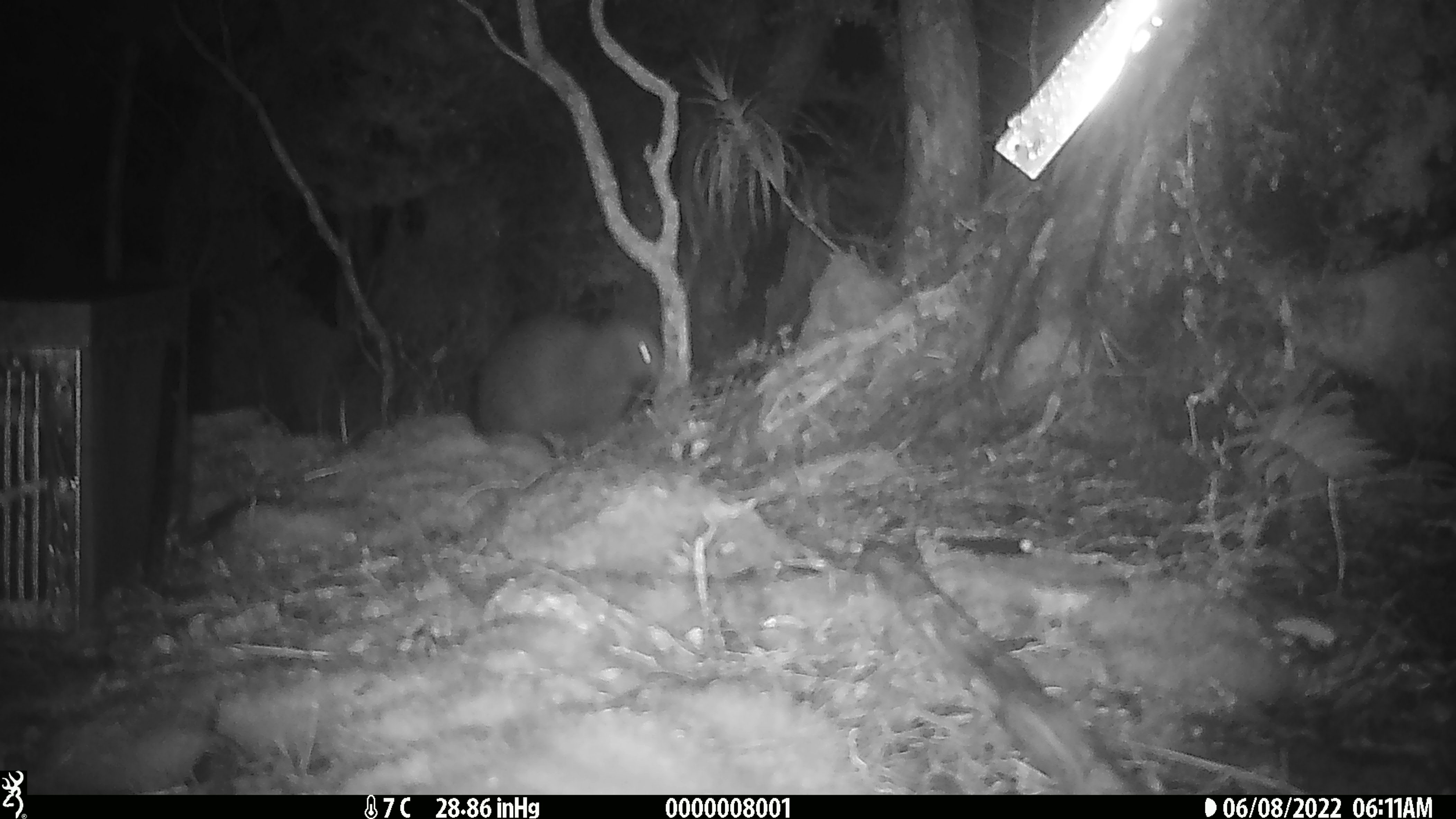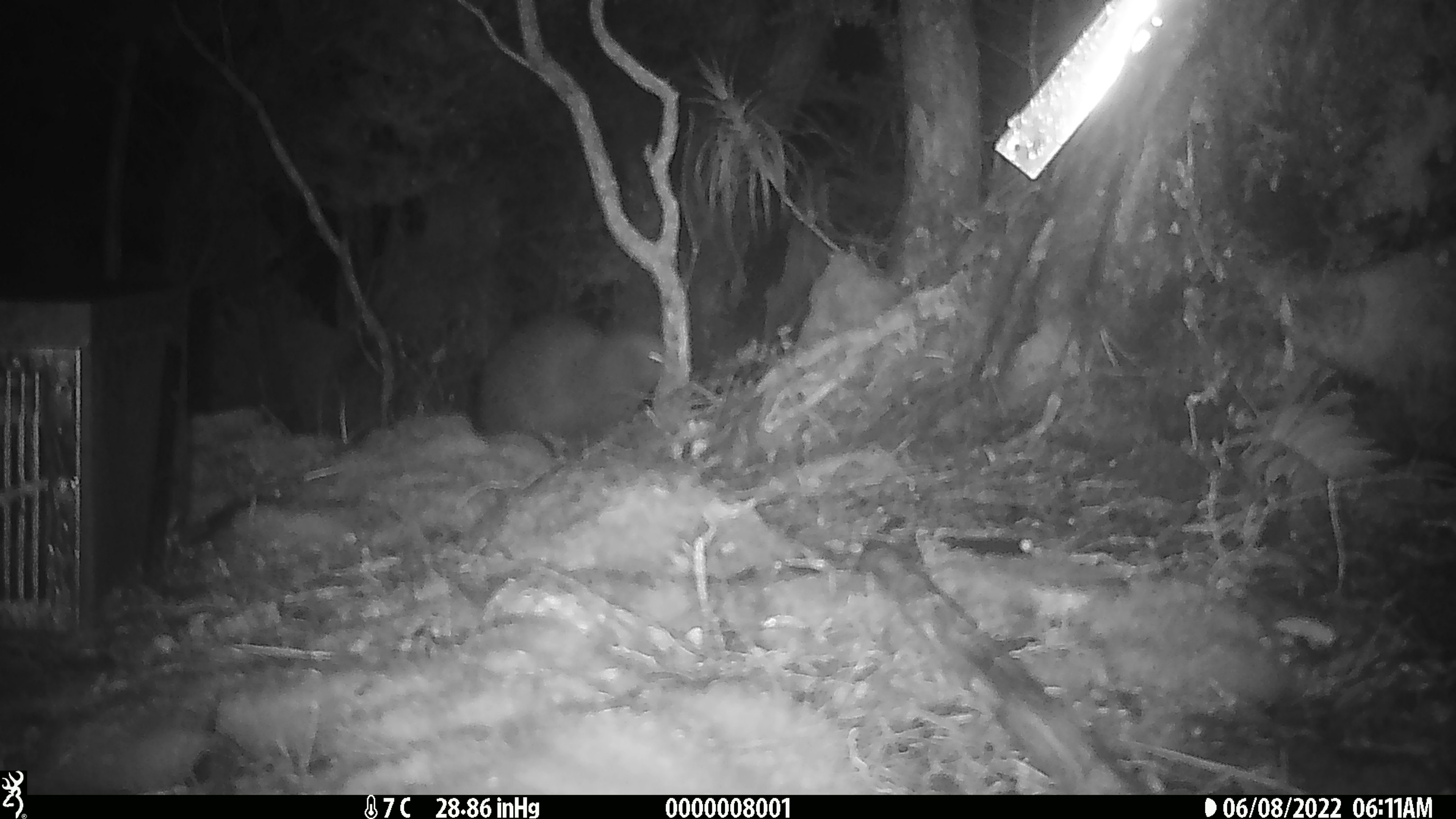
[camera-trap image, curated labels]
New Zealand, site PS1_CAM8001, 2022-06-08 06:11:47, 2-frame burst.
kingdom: Animalia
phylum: Chordata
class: Aves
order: Apterygiformes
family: Apterygidae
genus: Apteryx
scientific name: Apteryx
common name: kiwi